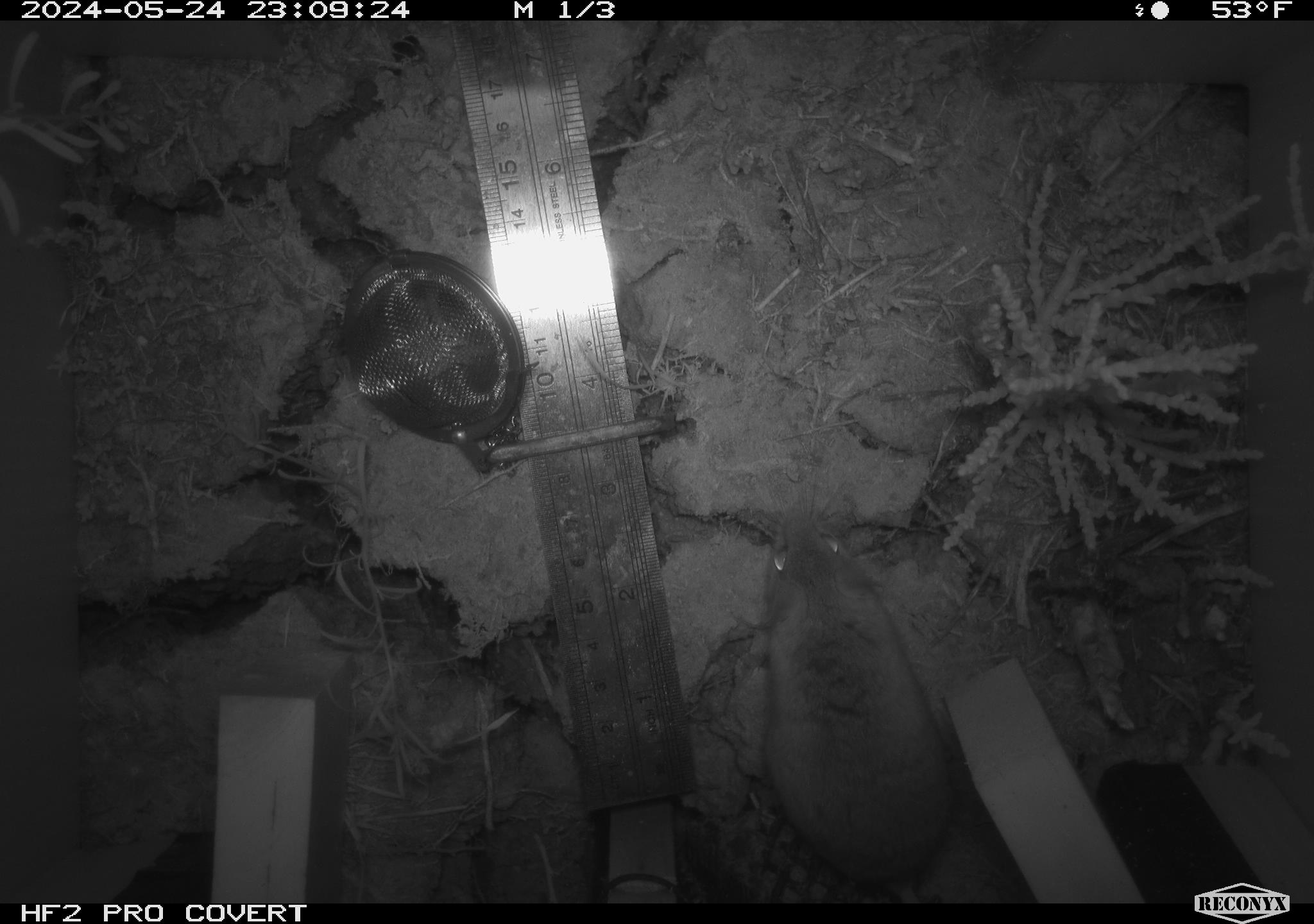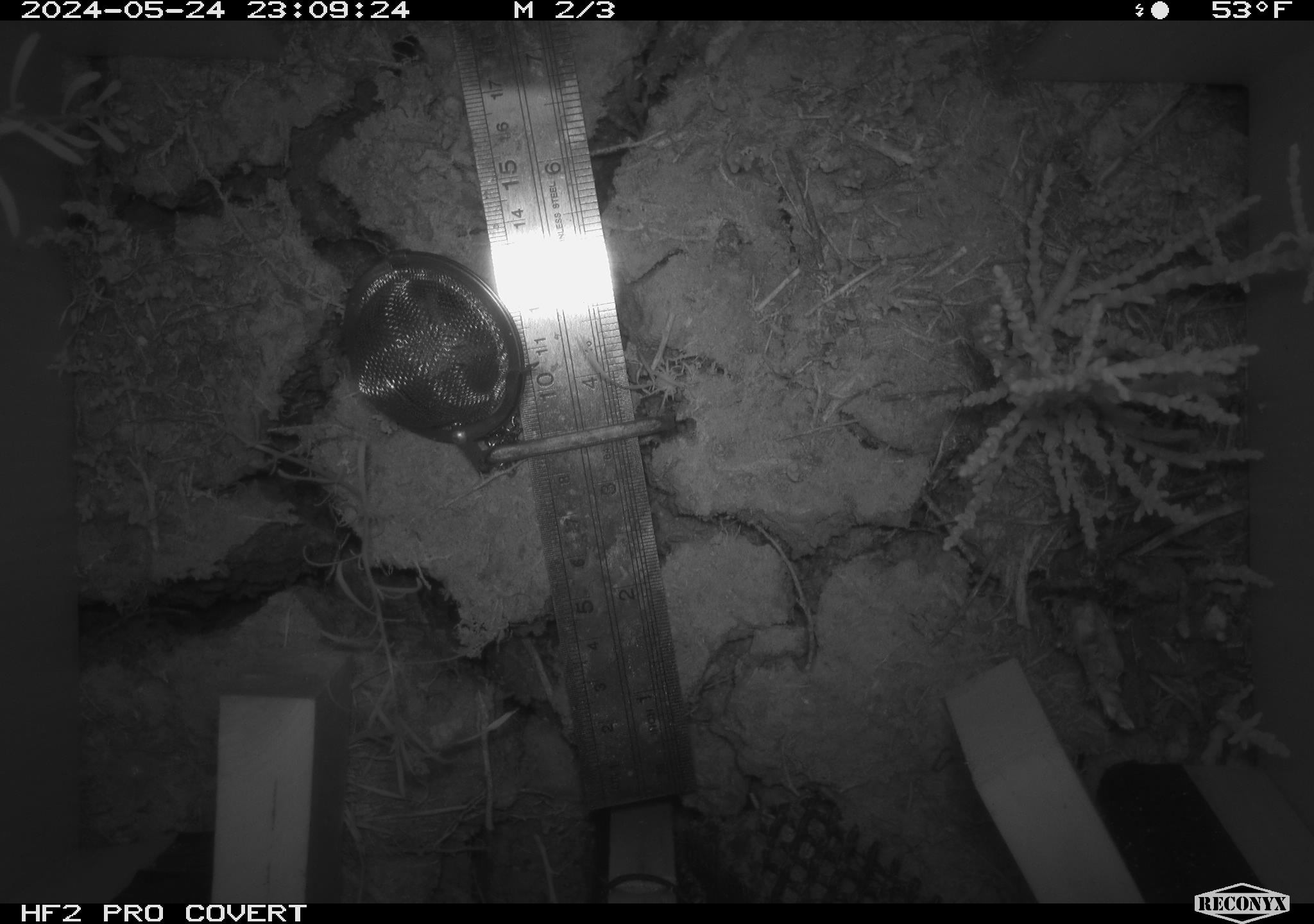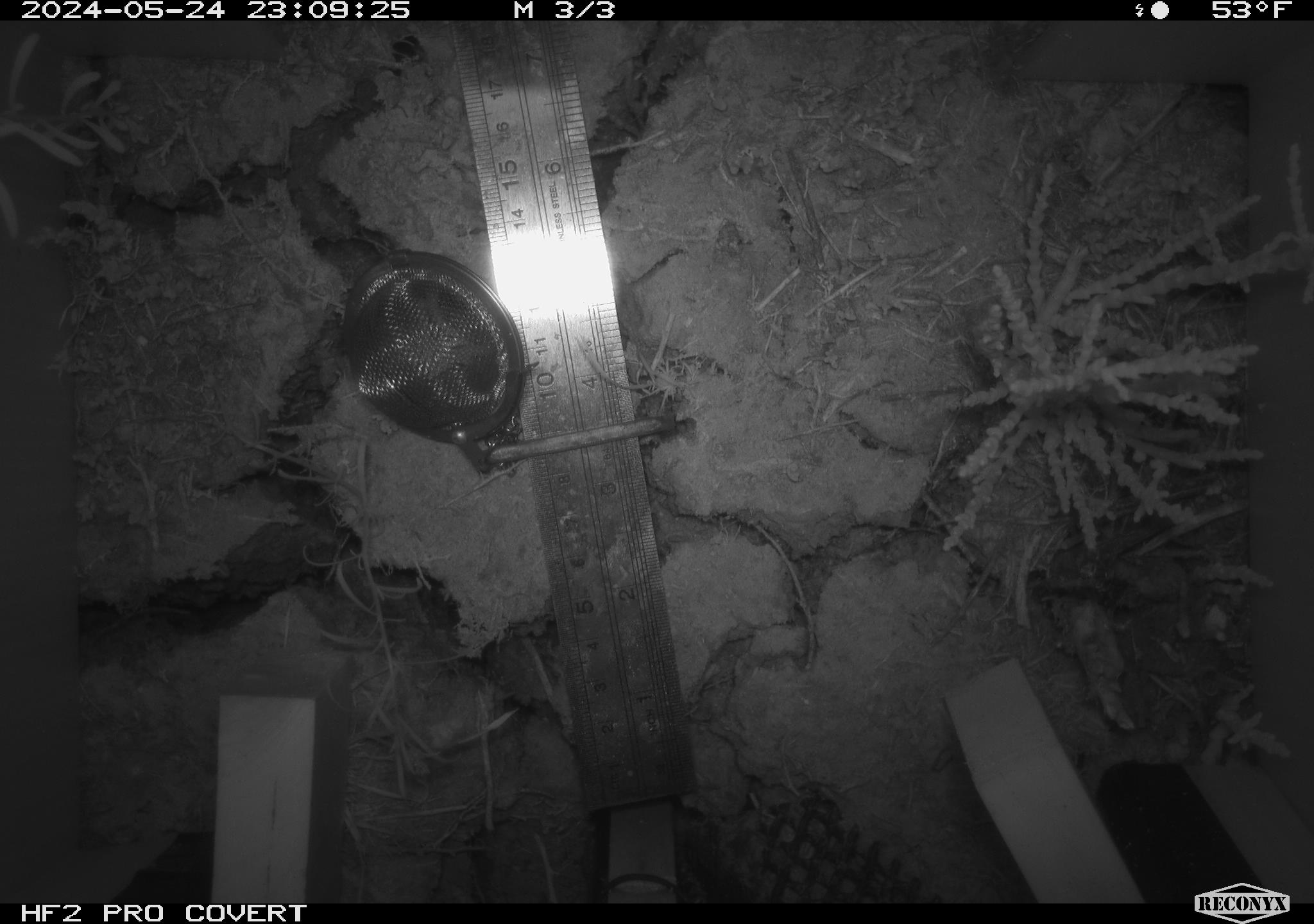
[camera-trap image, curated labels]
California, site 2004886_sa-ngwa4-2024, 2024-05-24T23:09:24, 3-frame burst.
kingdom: Animalia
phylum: Chordata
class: Mammalia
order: Rodentia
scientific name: Rodentia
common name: mouse species